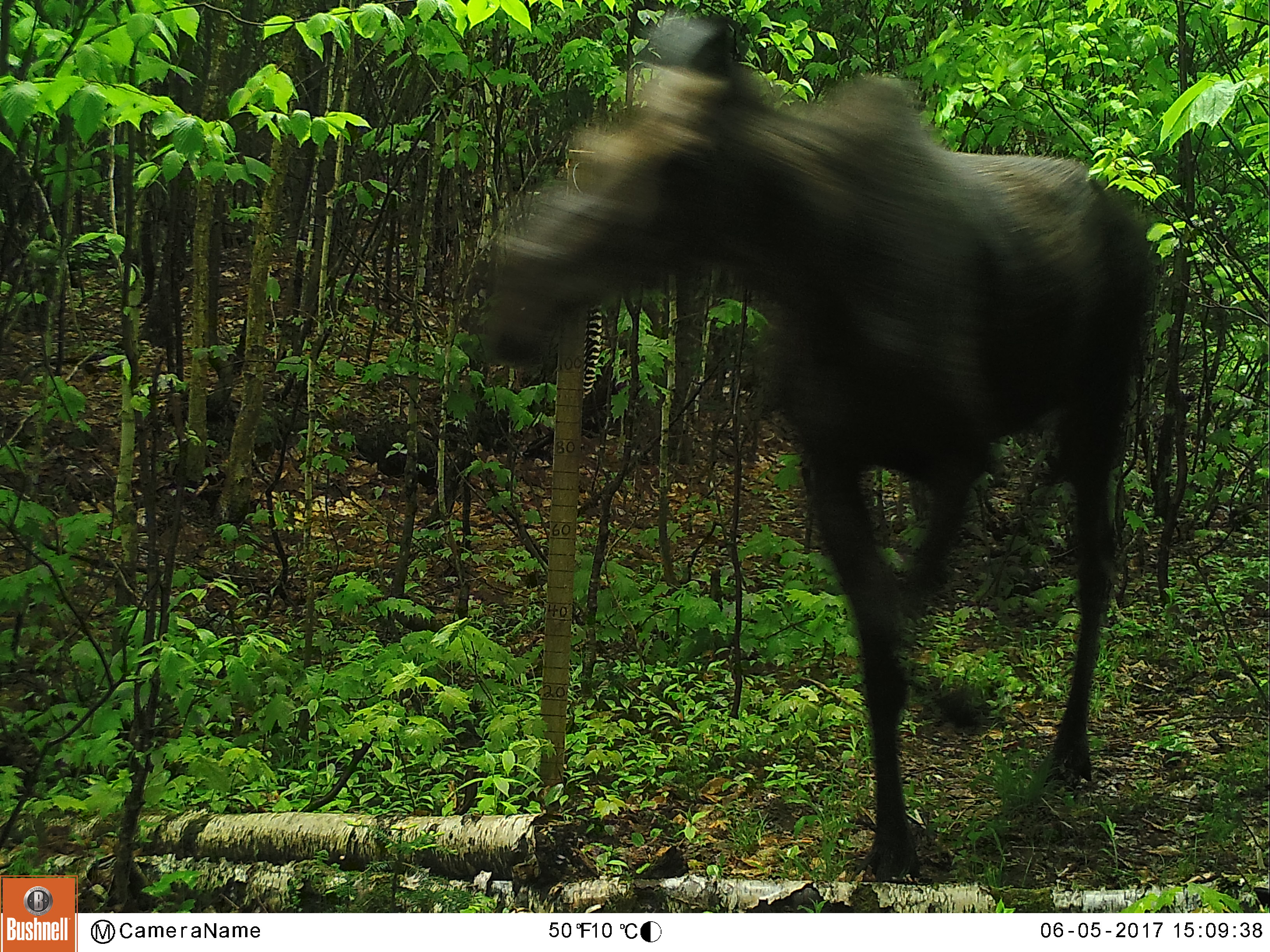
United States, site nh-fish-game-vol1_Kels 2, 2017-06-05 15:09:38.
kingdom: Animalia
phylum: Chordata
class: Mammalia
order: Artiodactyla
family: Cervidae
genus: Alces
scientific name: Alces alces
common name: moose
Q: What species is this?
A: Moose (Alces alces).